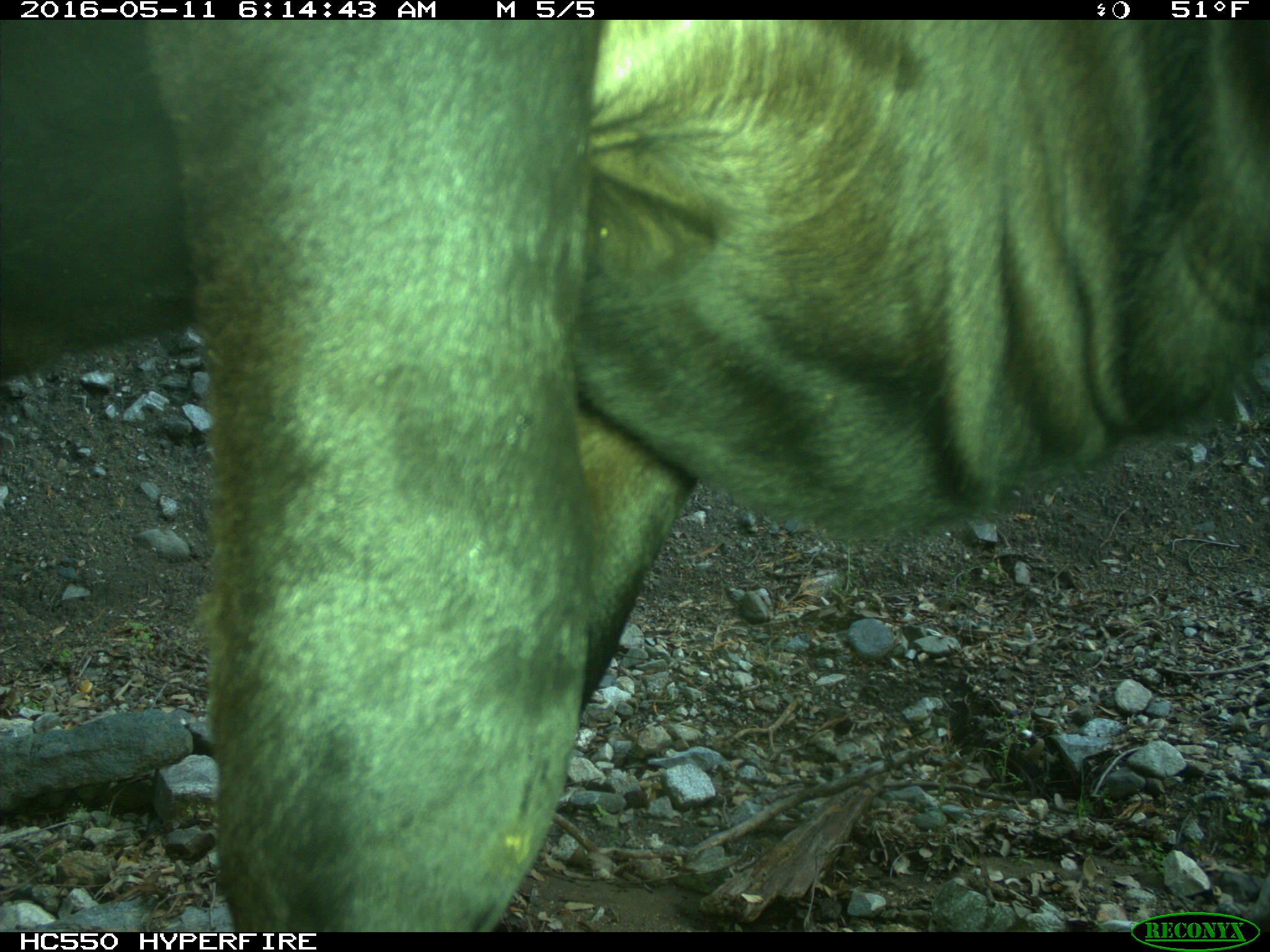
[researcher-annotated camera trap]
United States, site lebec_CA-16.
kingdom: Animalia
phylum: Chordata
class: Mammalia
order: Artiodactyla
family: Bovidae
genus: Bos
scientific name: Bos taurus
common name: domestic cow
Bos taurus (domestic cow).